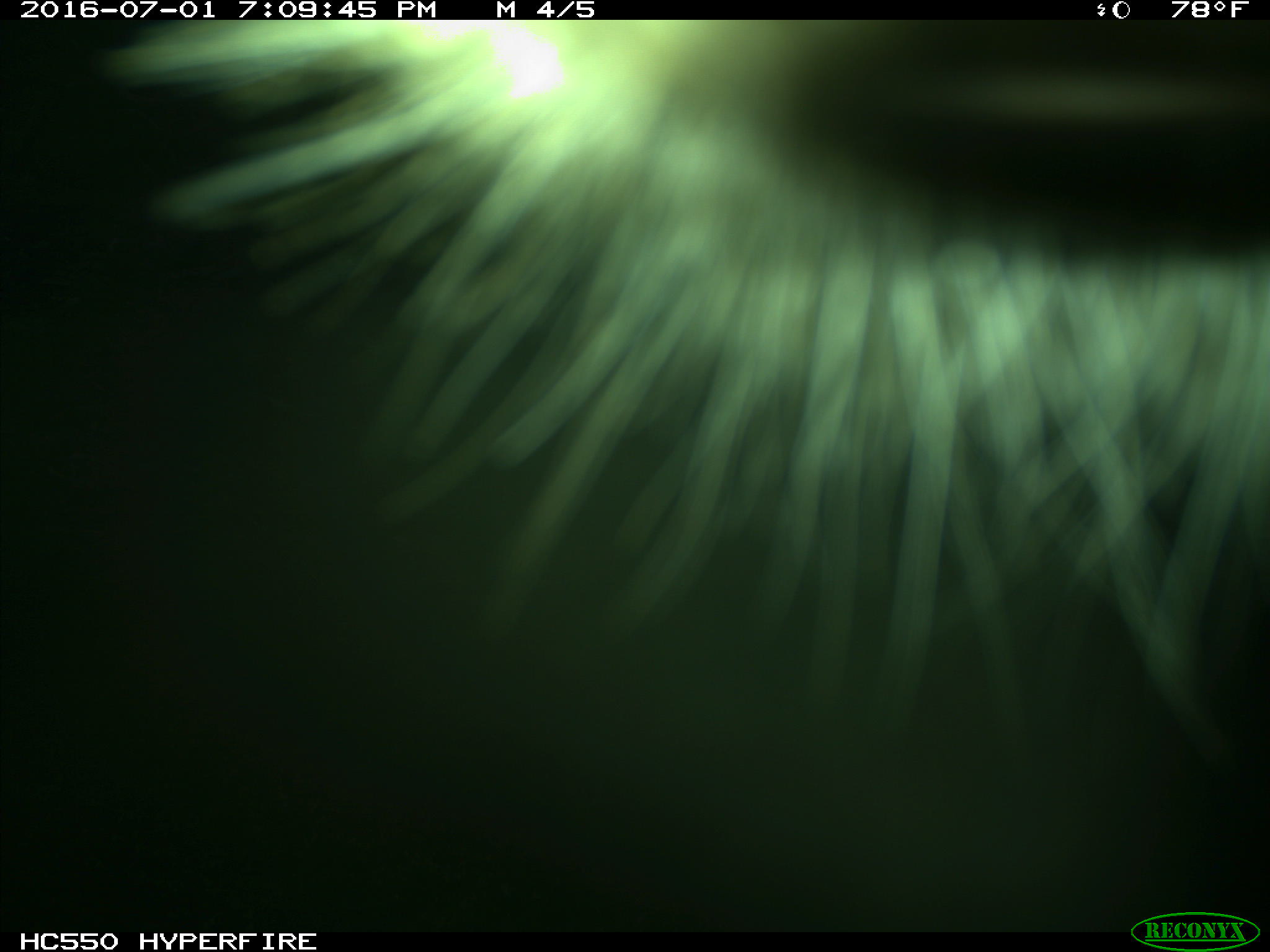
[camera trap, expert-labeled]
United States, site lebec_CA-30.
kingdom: Animalia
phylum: Chordata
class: Mammalia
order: Artiodactyla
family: Bovidae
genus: Bos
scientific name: Bos taurus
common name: domestic cow